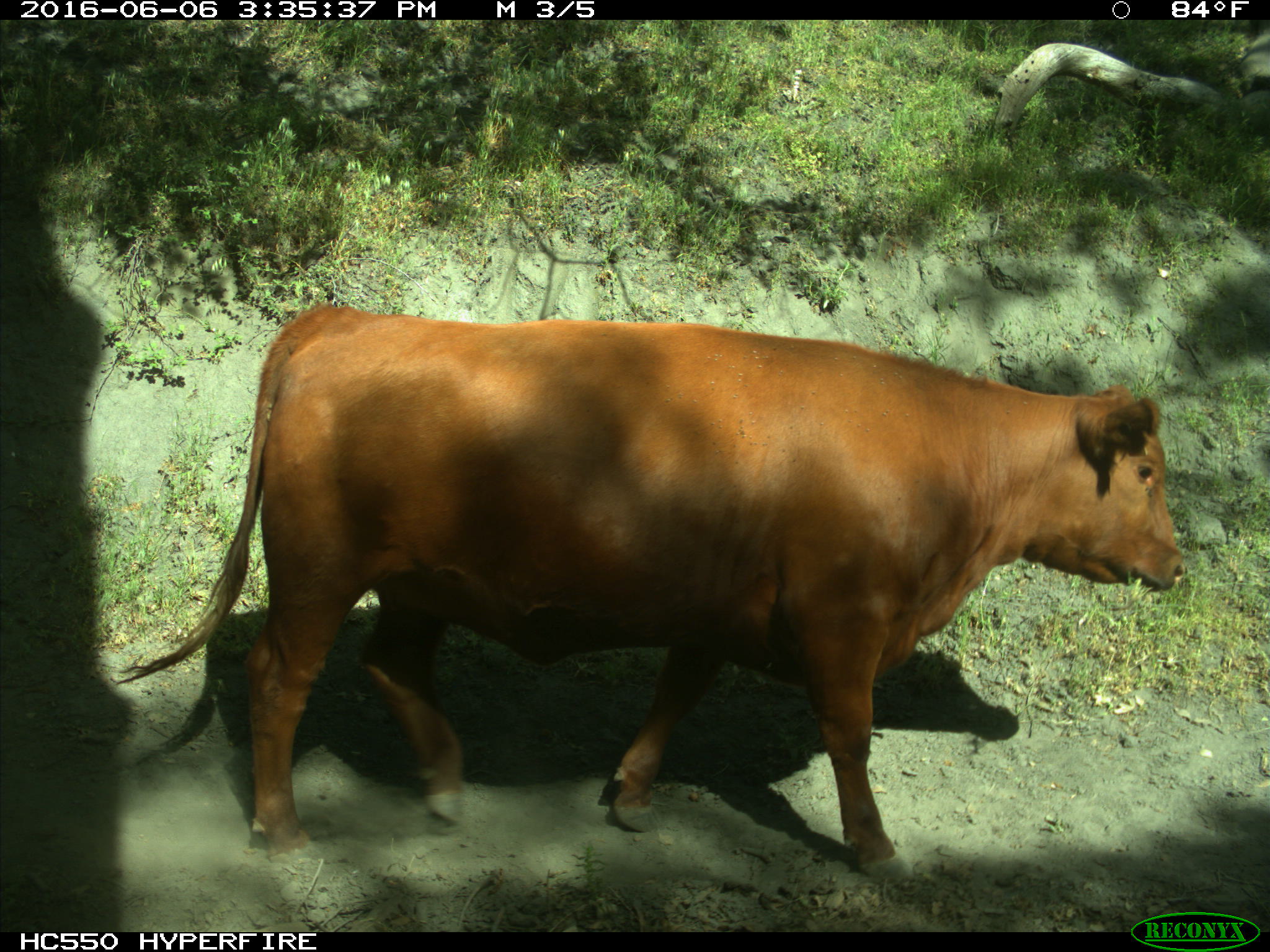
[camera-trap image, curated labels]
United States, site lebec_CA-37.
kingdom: Animalia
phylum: Chordata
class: Mammalia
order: Artiodactyla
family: Bovidae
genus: Bos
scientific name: Bos taurus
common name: domestic cow